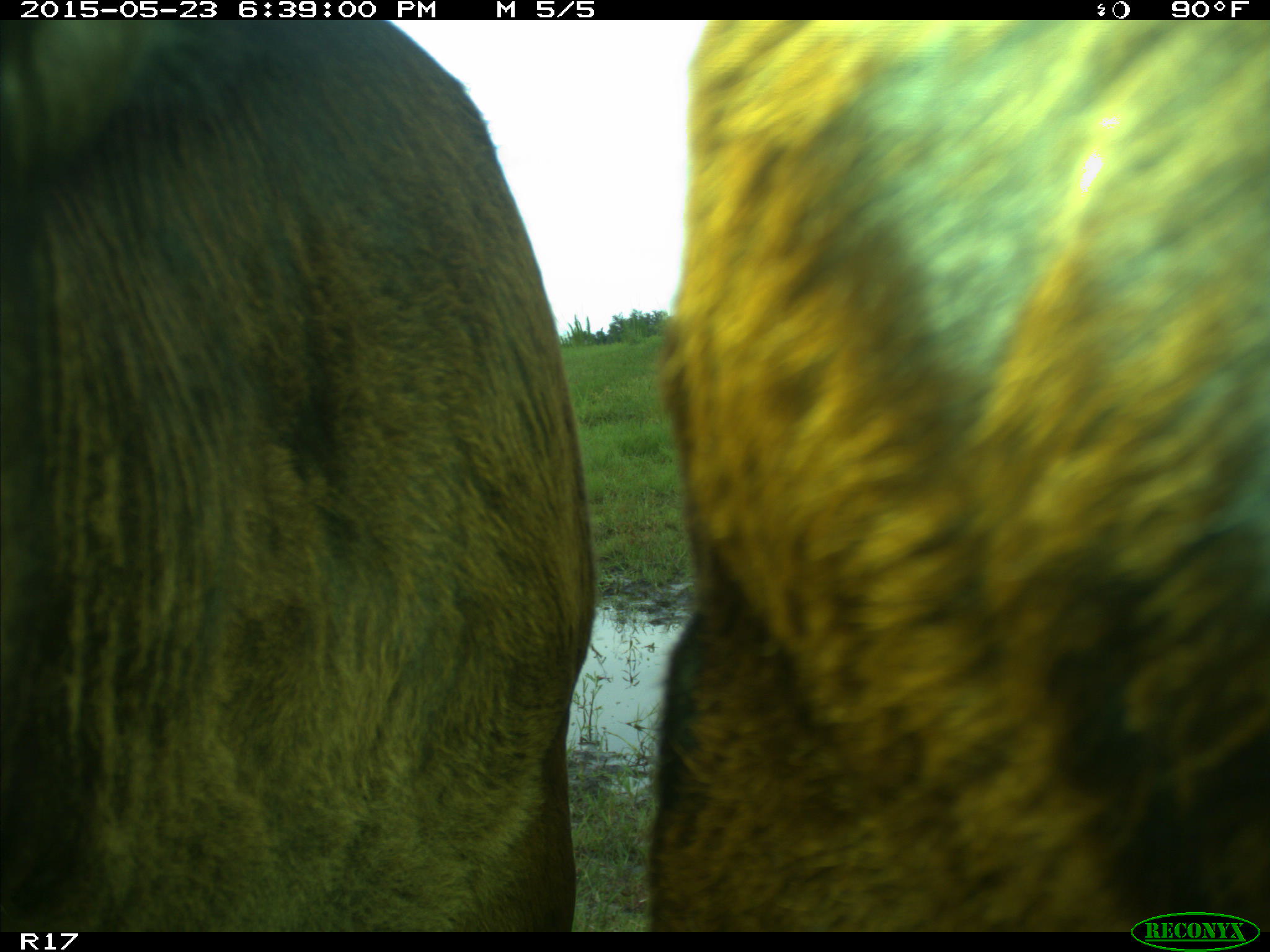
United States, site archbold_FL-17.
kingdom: Animalia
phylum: Chordata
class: Mammalia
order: Artiodactyla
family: Bovidae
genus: Bos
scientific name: Bos taurus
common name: domestic cow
Bos taurus (domestic cow).